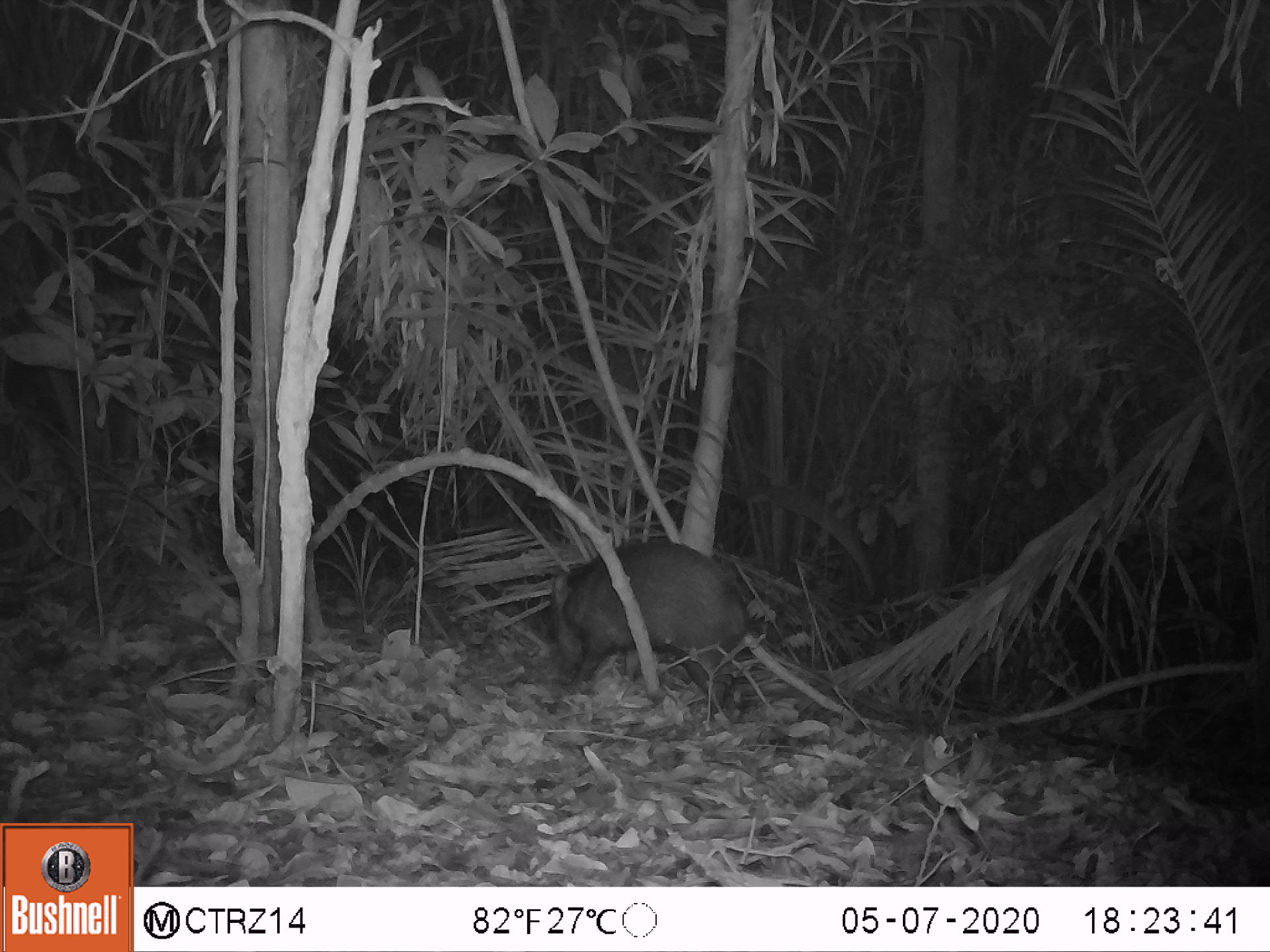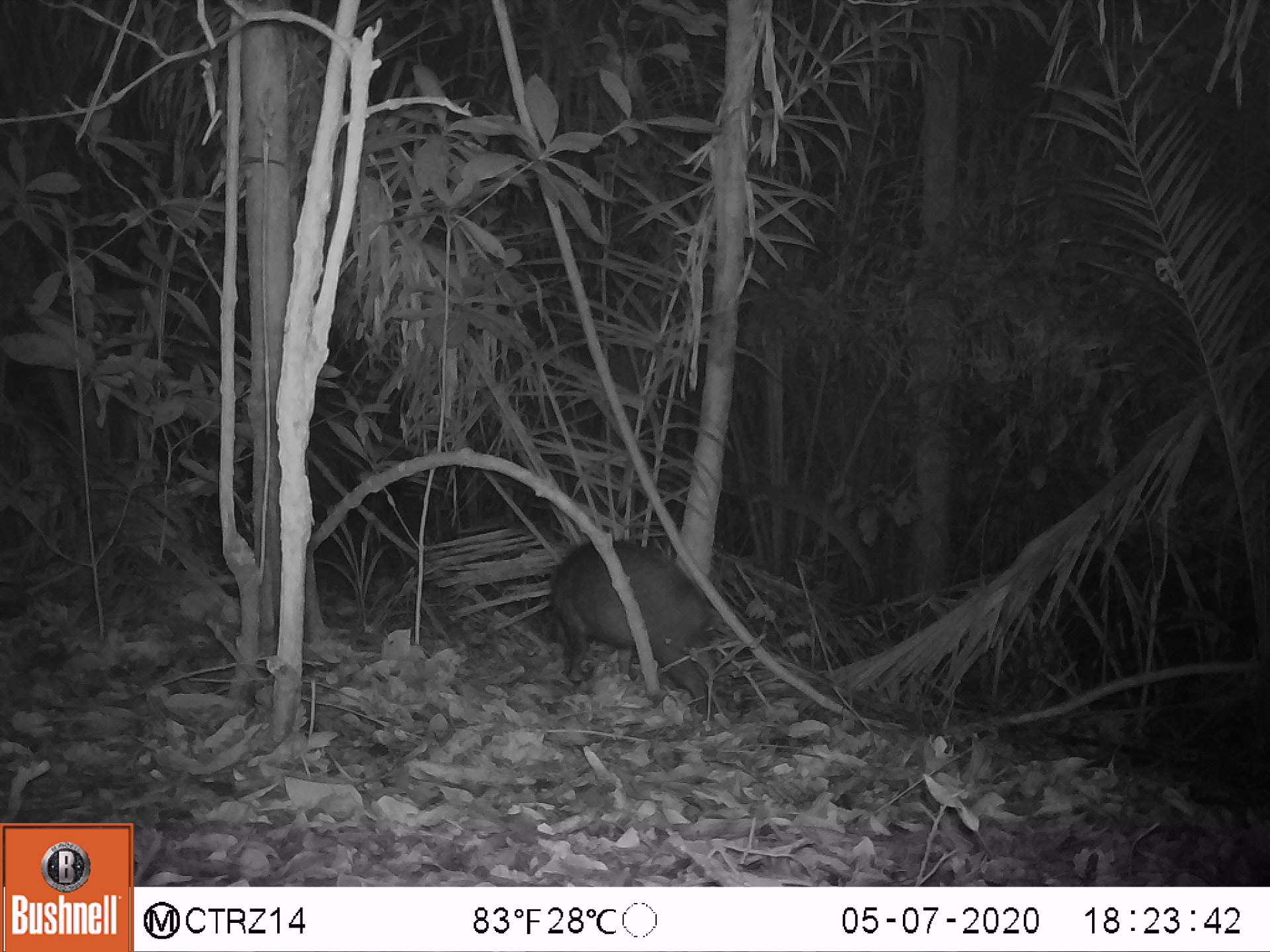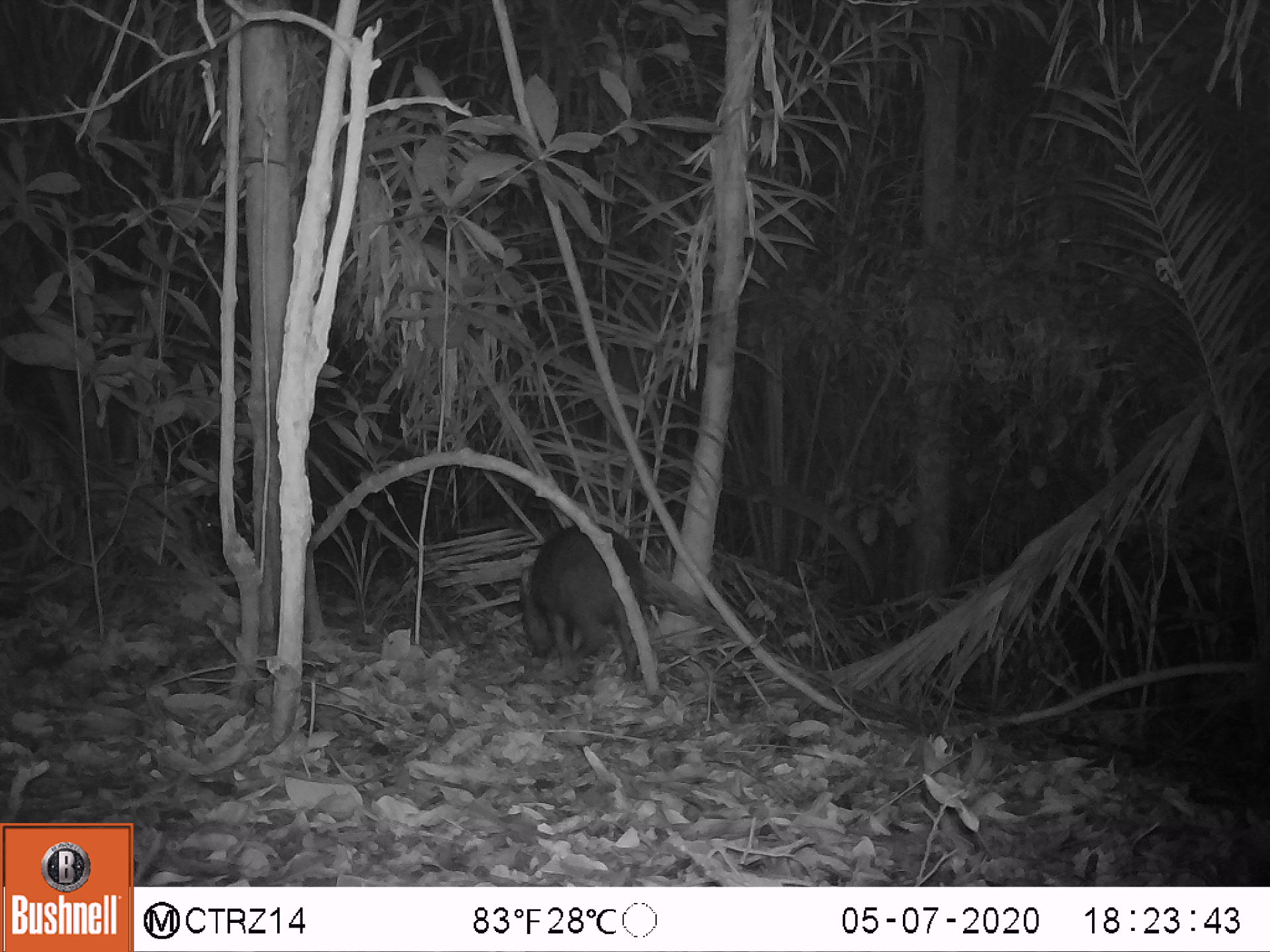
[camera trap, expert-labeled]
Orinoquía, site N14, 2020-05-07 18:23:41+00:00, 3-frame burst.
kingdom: Animalia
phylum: Chordata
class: Mammalia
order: Artiodactyla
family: Tayassuidae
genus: Pecari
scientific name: Pecari tajacu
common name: collared peccary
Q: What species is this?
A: Collared peccary (Pecari tajacu).